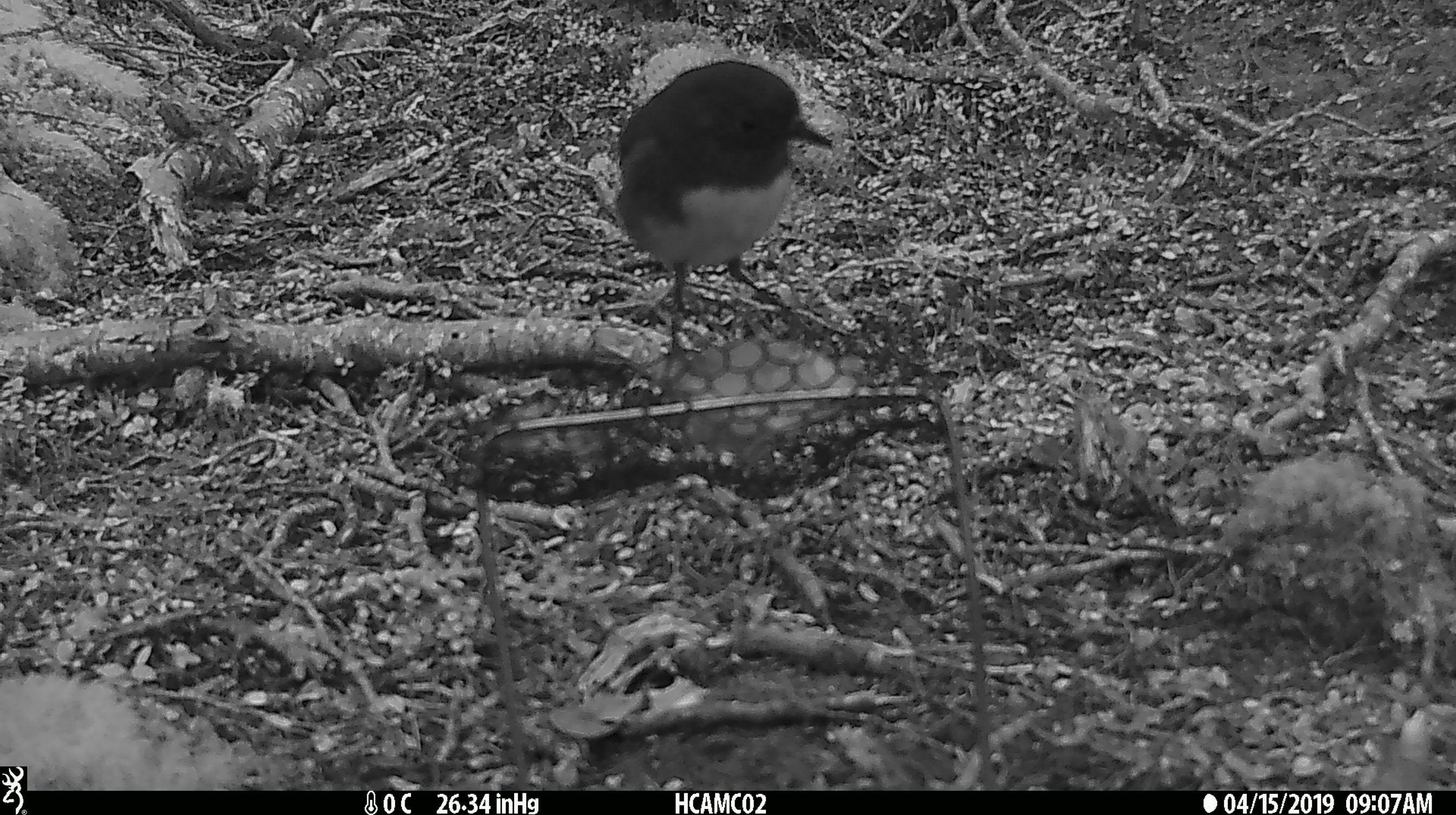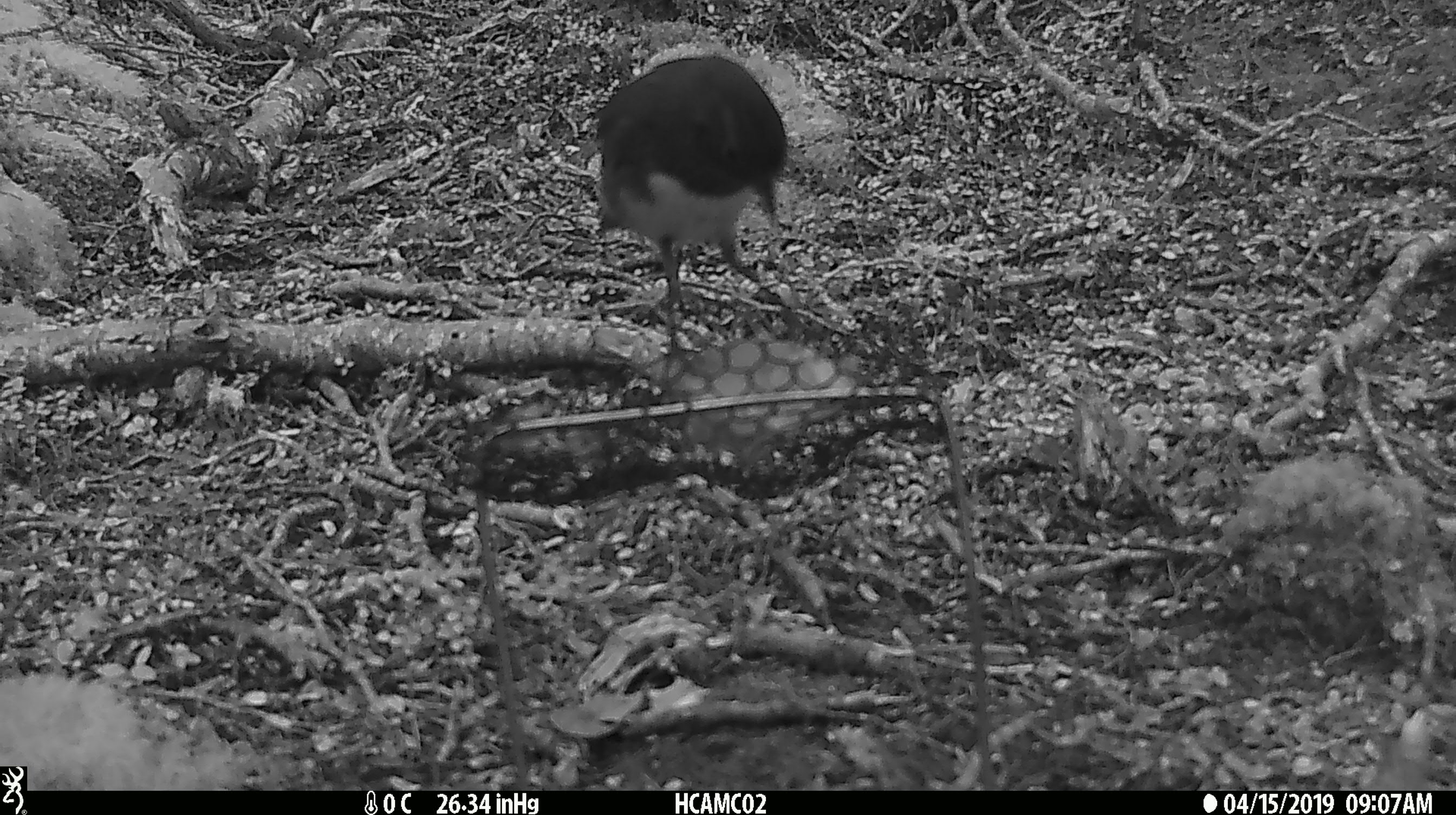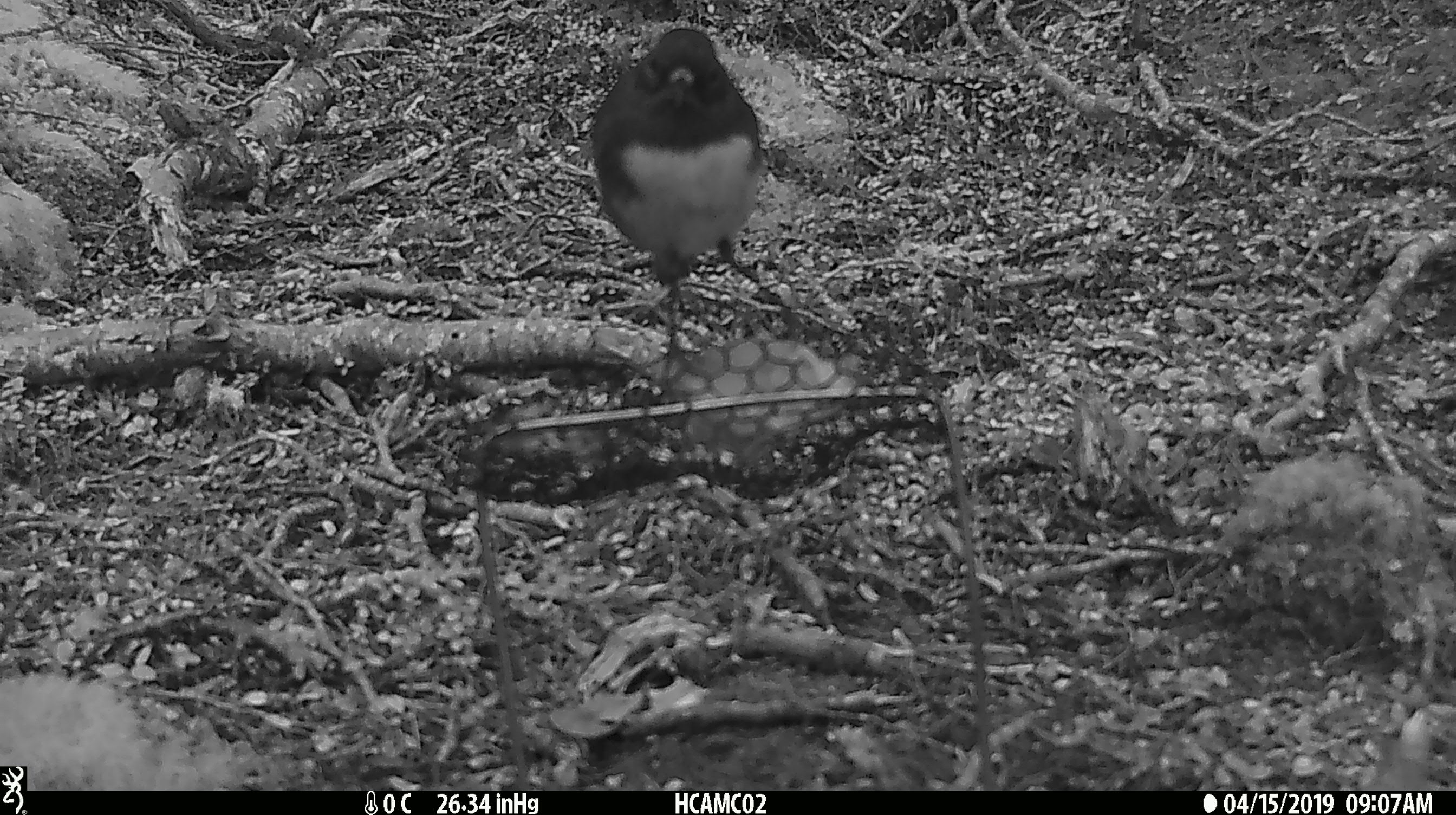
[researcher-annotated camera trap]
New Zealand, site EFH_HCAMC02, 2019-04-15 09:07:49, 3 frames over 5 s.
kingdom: Animalia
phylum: Chordata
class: Aves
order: Passeriformes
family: Petroicidae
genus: Petroica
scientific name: Petroica australis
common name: new zealand robin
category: robin